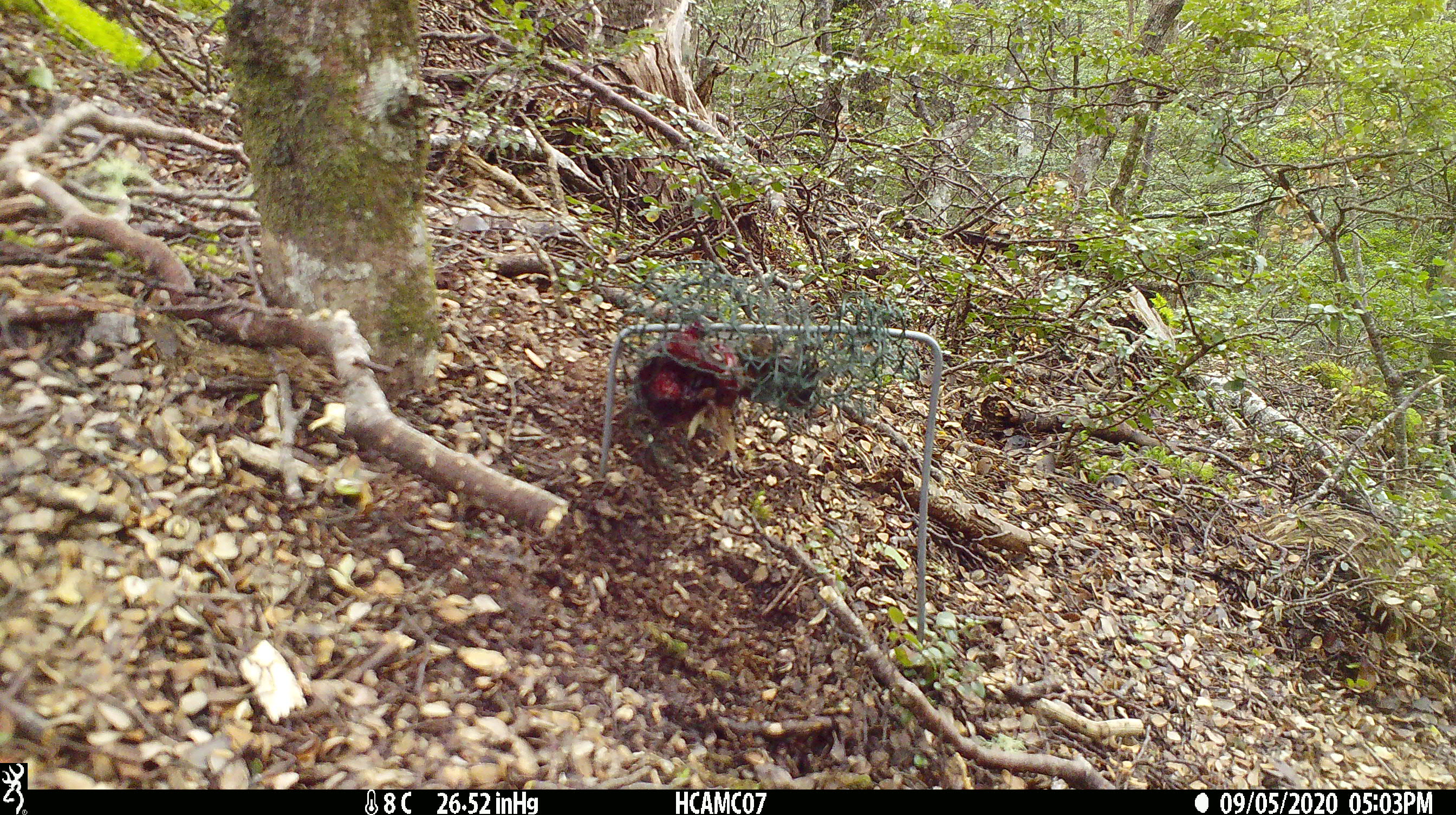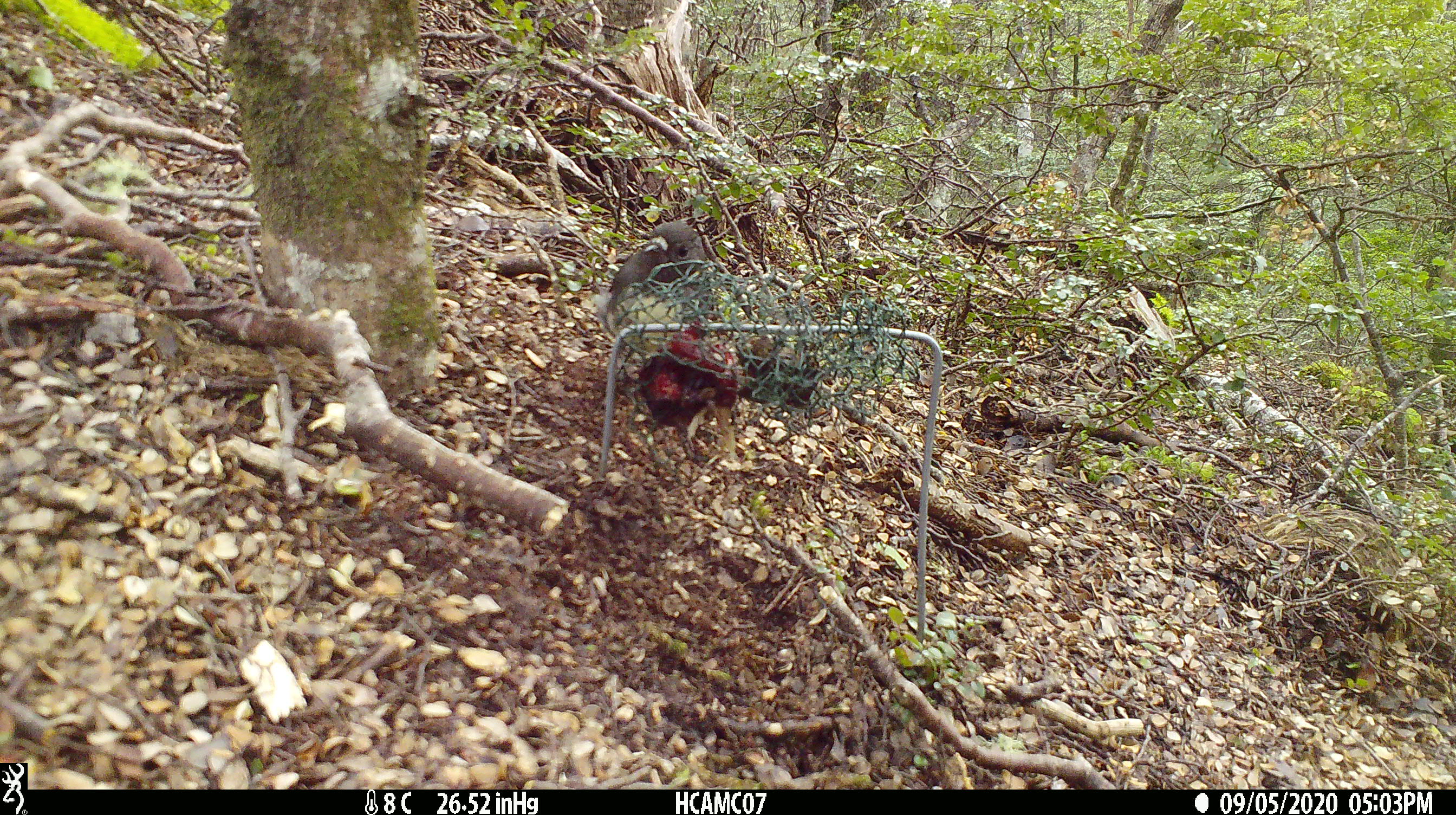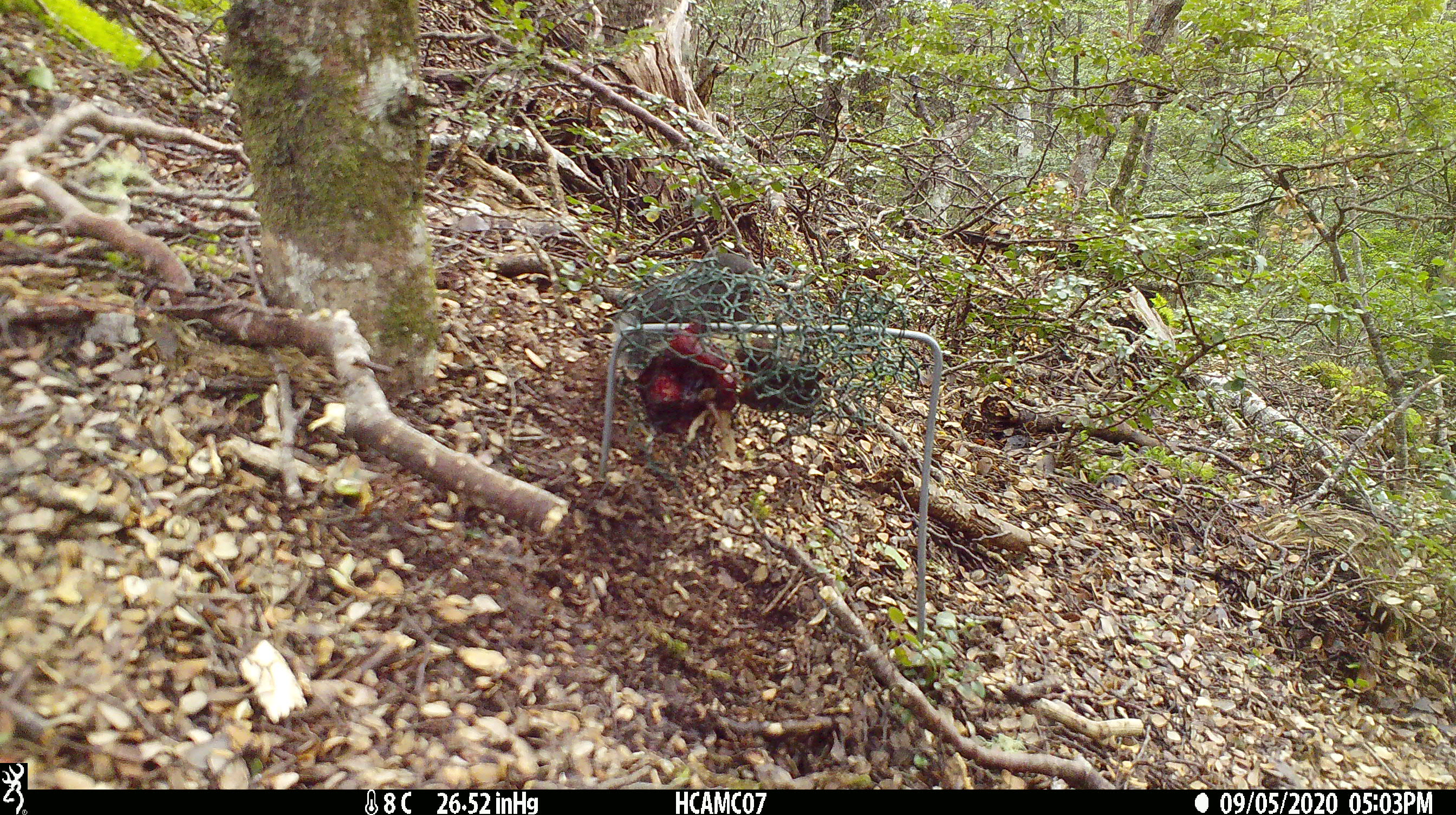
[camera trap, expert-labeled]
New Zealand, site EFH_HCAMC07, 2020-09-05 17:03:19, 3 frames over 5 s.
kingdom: Animalia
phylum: Chordata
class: Aves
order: Passeriformes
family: Petroicidae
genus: Petroica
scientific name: Petroica australis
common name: new zealand robin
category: robin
Robin (new zealand robin) (Petroica australis).